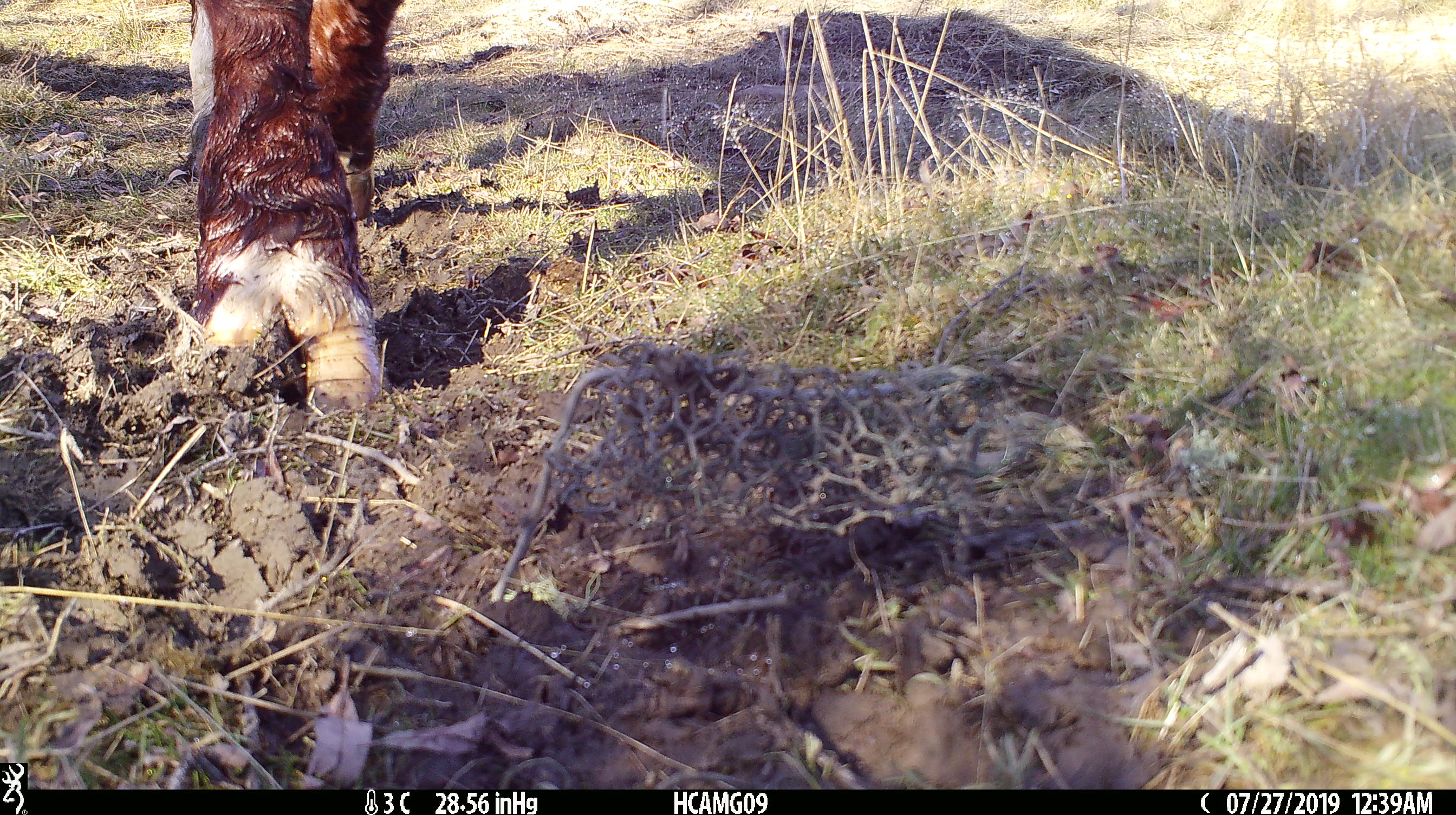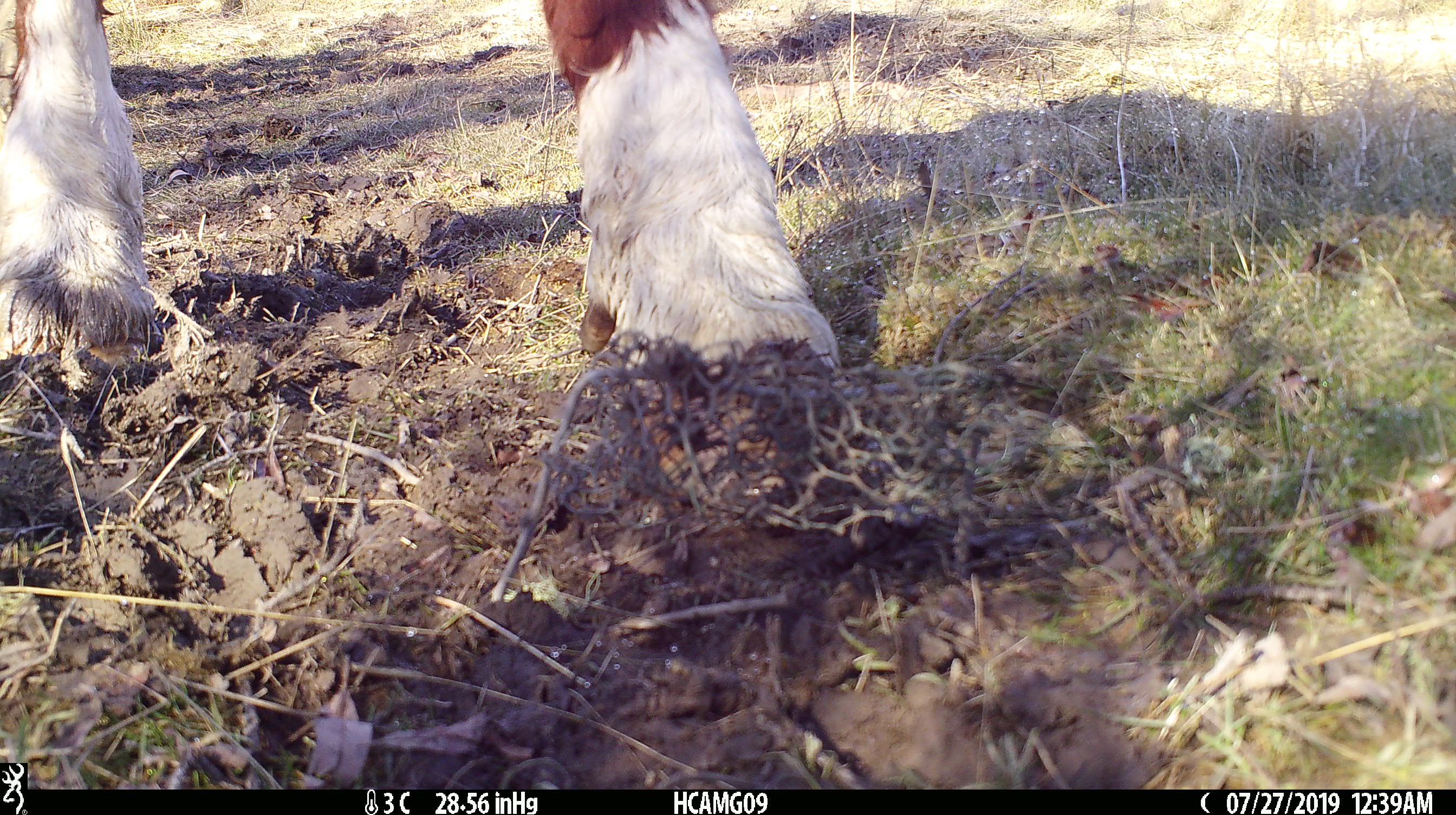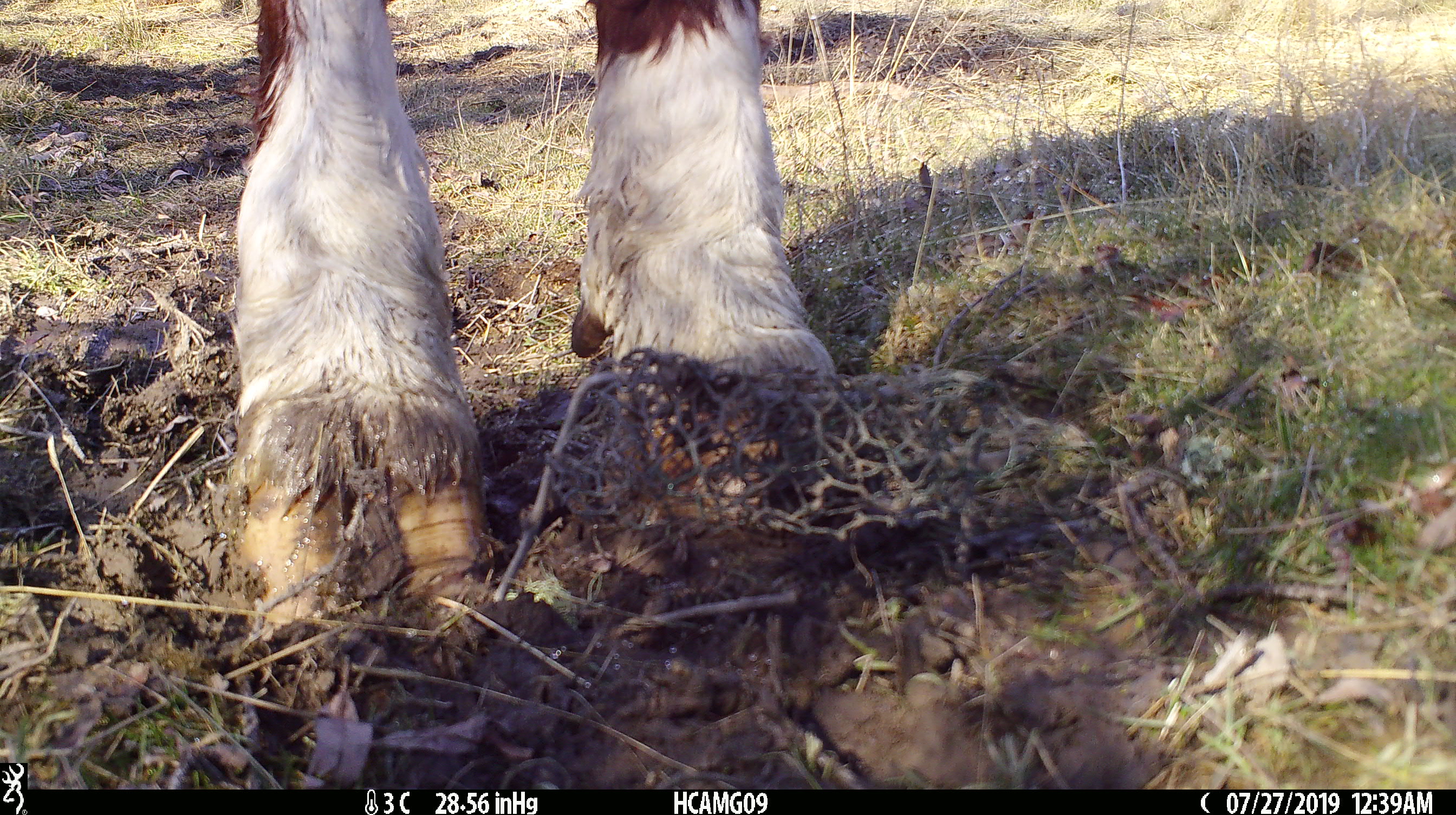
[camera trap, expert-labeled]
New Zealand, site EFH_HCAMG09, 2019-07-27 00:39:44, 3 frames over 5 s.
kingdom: Animalia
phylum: Chordata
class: Mammalia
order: Artiodactyla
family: Bovidae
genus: Bos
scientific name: Bos taurus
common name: domestic cow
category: cow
Cow (domestic cow) (Bos taurus).